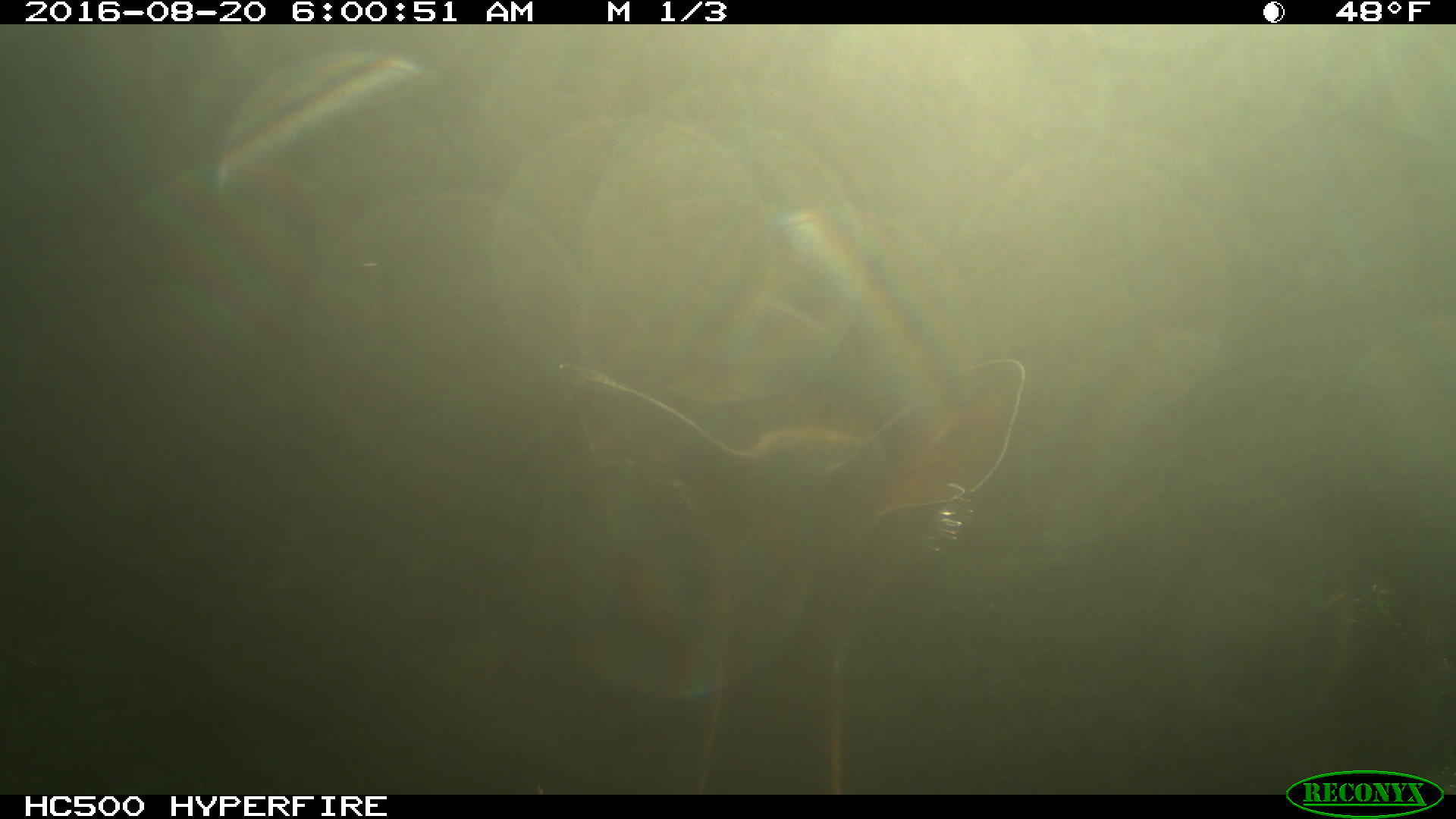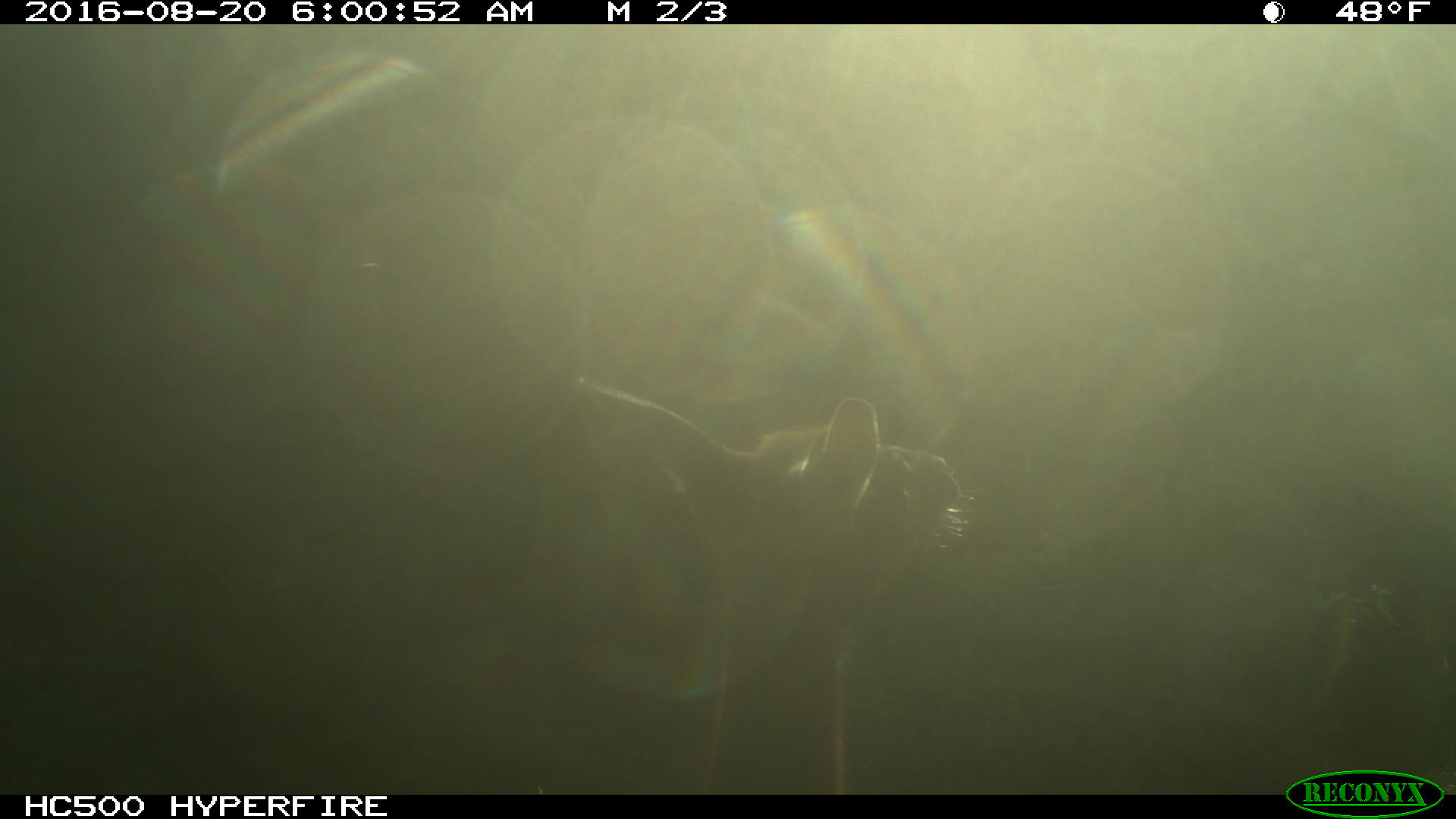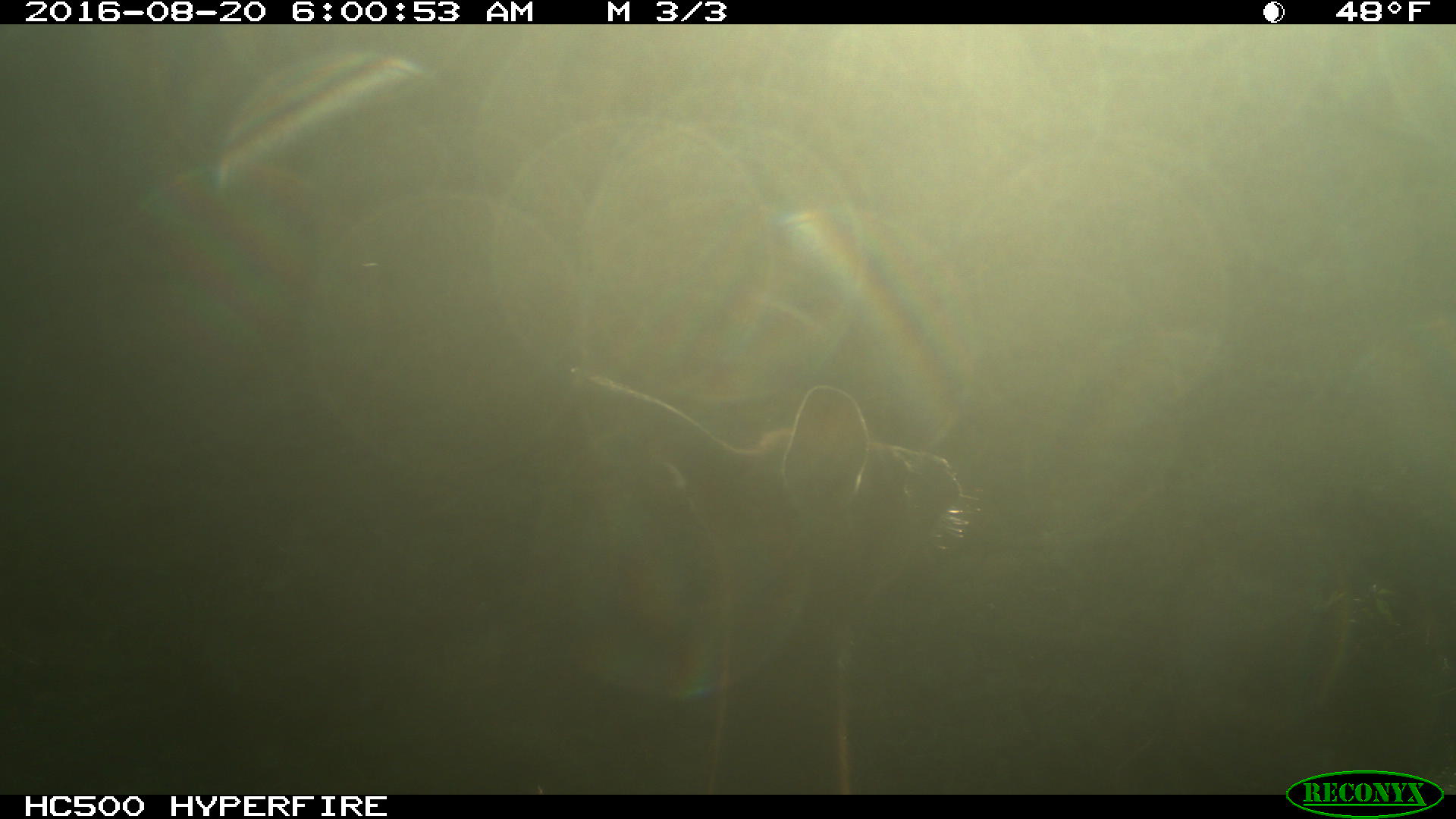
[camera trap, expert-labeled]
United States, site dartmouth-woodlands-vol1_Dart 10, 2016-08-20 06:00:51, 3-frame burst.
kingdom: Animalia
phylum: Chordata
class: Mammalia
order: Artiodactyla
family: Cervidae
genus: Odocoileus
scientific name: Odocoileus virginianus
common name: white-tailed deer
White-tailed deer (Odocoileus virginianus).